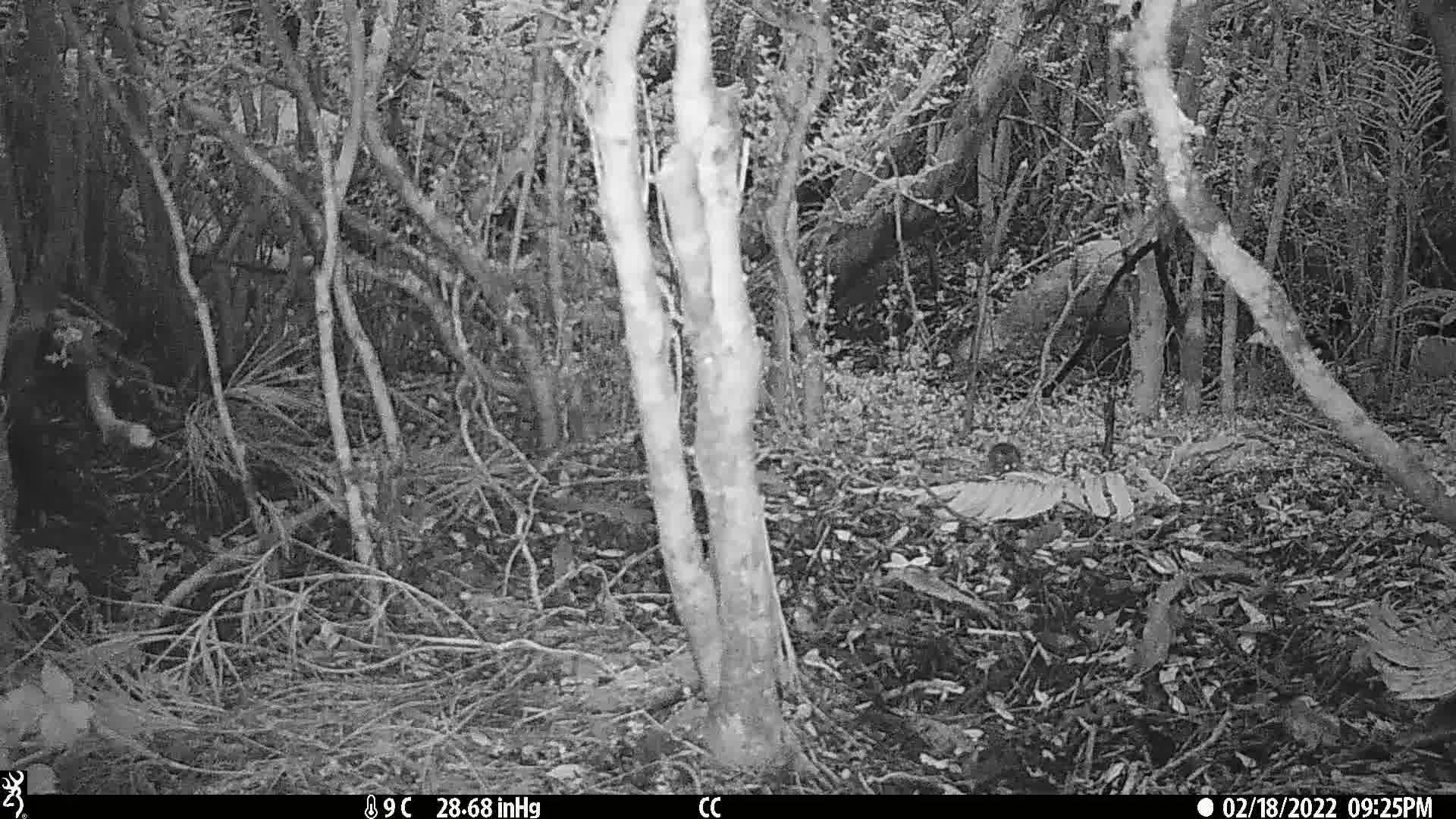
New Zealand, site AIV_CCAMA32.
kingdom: Animalia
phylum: Chordata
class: Mammalia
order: Rodentia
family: Muridae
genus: Mus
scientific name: Mus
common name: mouse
Mouse (Mus).